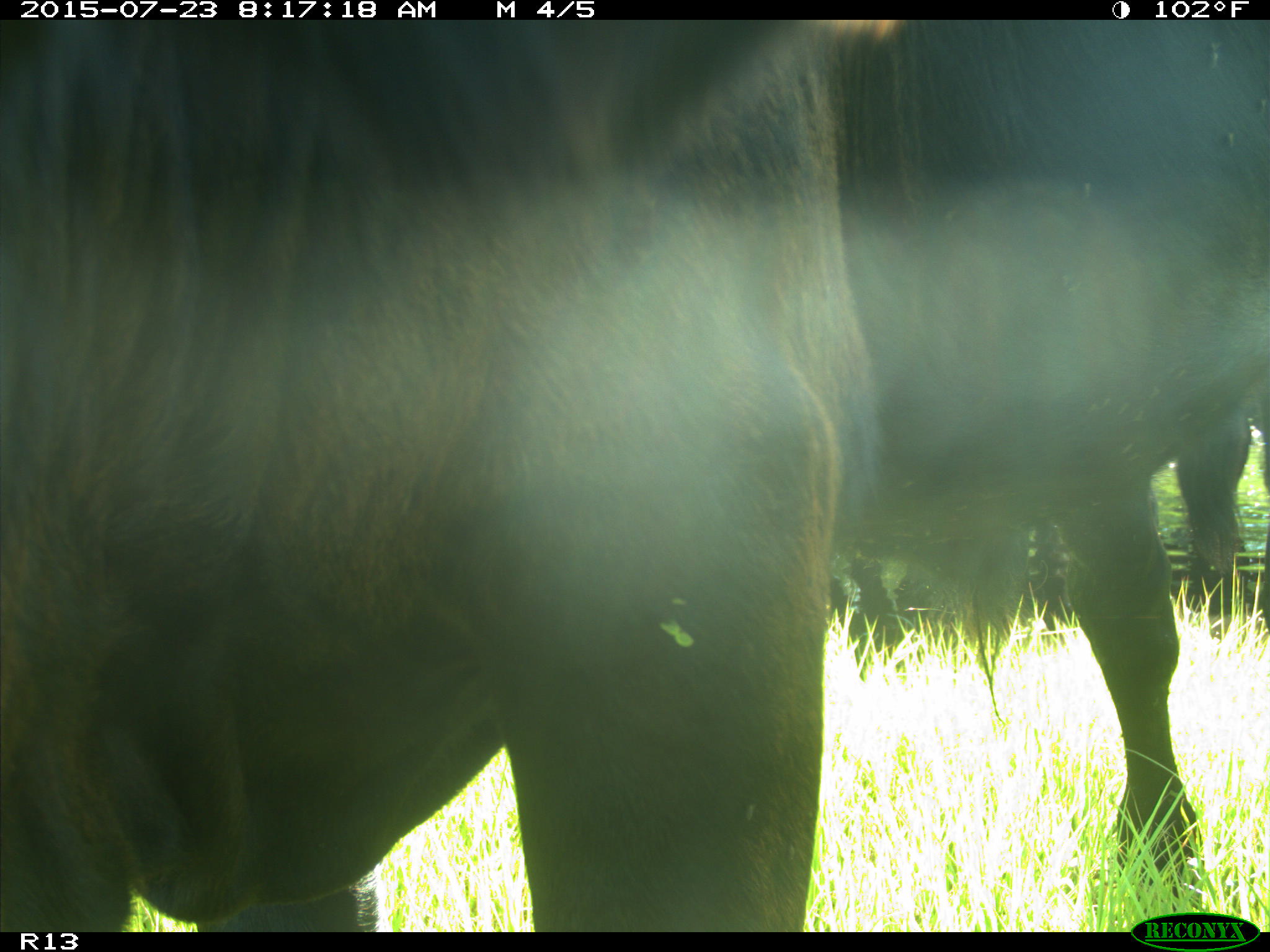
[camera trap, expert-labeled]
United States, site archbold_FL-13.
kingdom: Animalia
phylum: Chordata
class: Mammalia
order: Artiodactyla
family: Bovidae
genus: Bos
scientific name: Bos taurus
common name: domestic cow